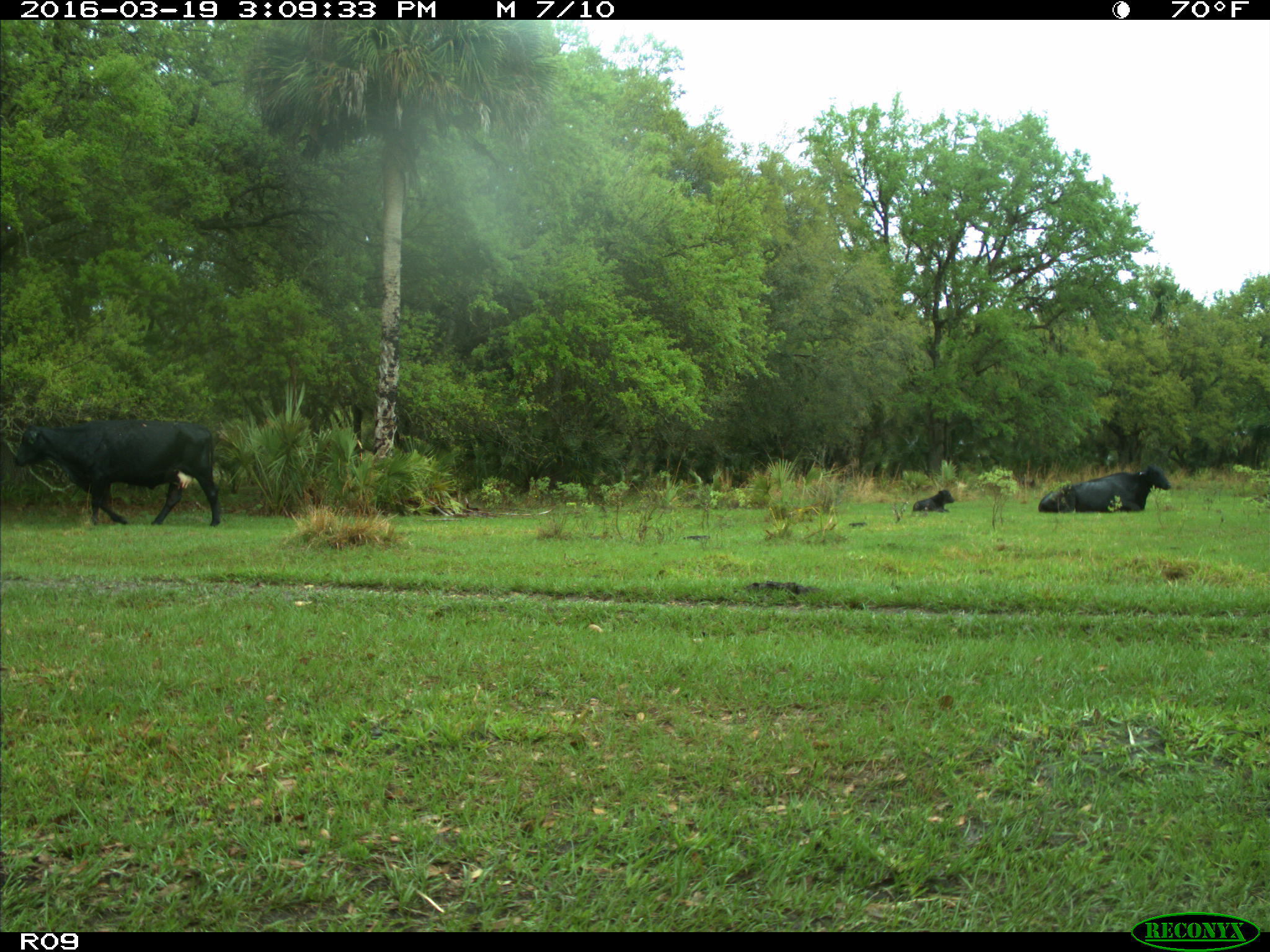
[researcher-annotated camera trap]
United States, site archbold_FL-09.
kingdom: Animalia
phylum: Chordata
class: Mammalia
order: Artiodactyla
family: Bovidae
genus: Bos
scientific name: Bos taurus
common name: domestic cow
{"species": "Bos taurus (domestic cow)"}